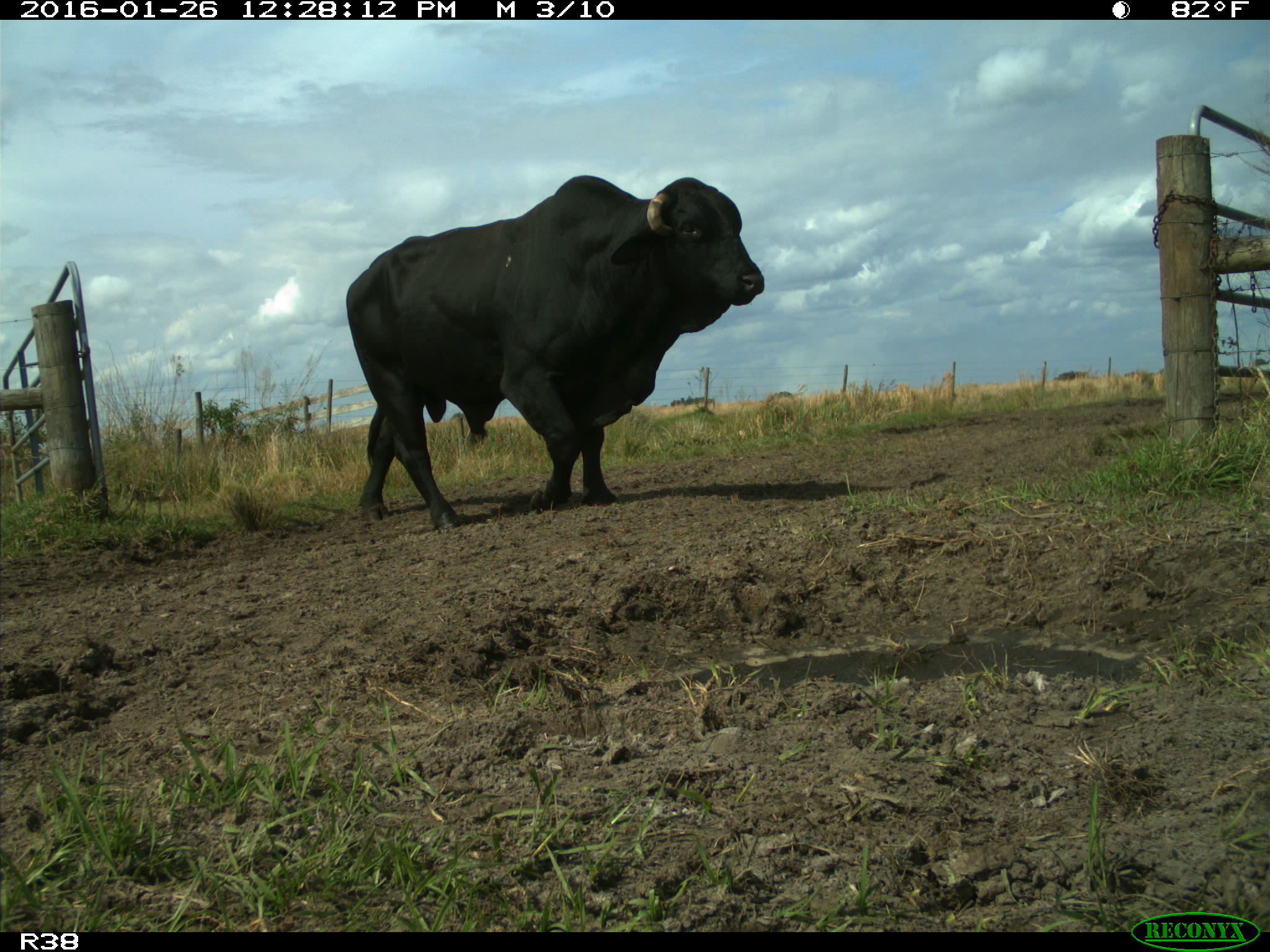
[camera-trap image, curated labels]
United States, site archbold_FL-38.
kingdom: Animalia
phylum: Chordata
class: Mammalia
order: Artiodactyla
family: Bovidae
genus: Bos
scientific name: Bos taurus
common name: domestic cow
Bos taurus (domestic cow).